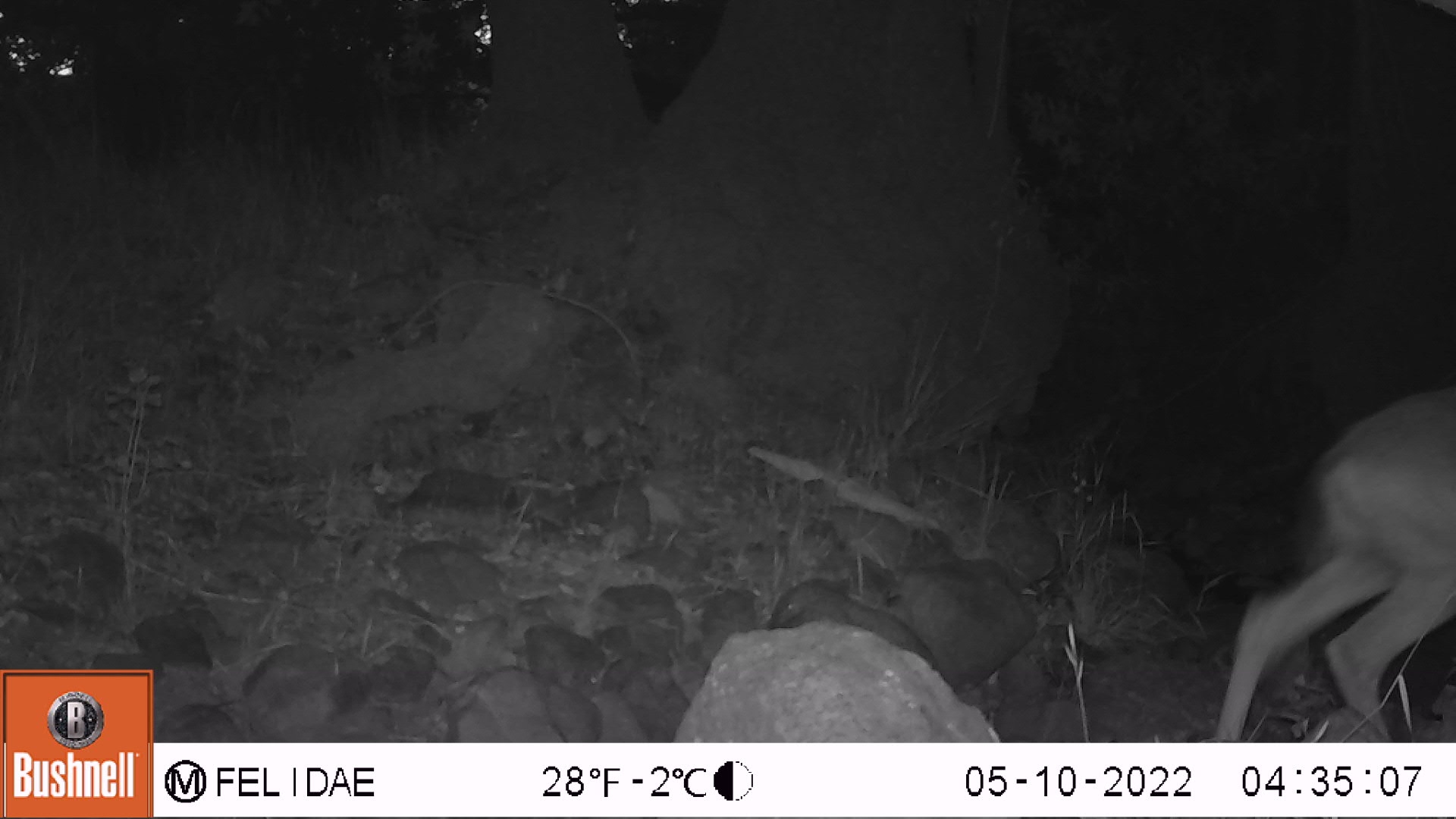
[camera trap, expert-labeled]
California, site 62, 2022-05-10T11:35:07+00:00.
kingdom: Animalia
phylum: Chordata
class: Mammalia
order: Artiodactyla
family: Cervidae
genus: Odocoileus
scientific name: Odocoileus hemionus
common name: mule deer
Mule deer (Odocoileus hemionus).